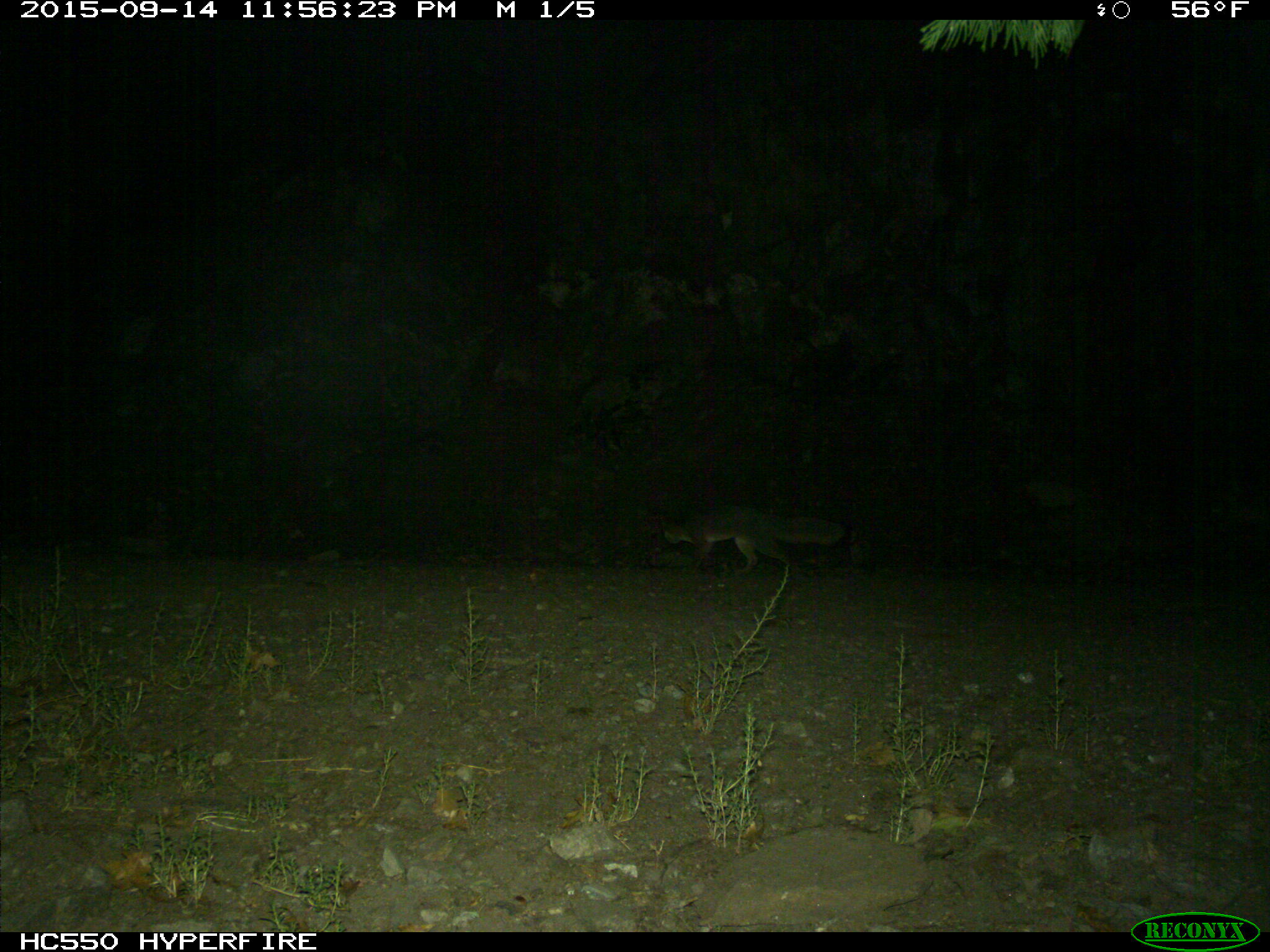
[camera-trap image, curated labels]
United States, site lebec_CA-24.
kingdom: Animalia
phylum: Chordata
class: Mammalia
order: Carnivora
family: Canidae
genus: Urocyon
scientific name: Urocyon cinereoargenteus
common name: gray fox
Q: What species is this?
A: Urocyon cinereoargenteus (gray fox).